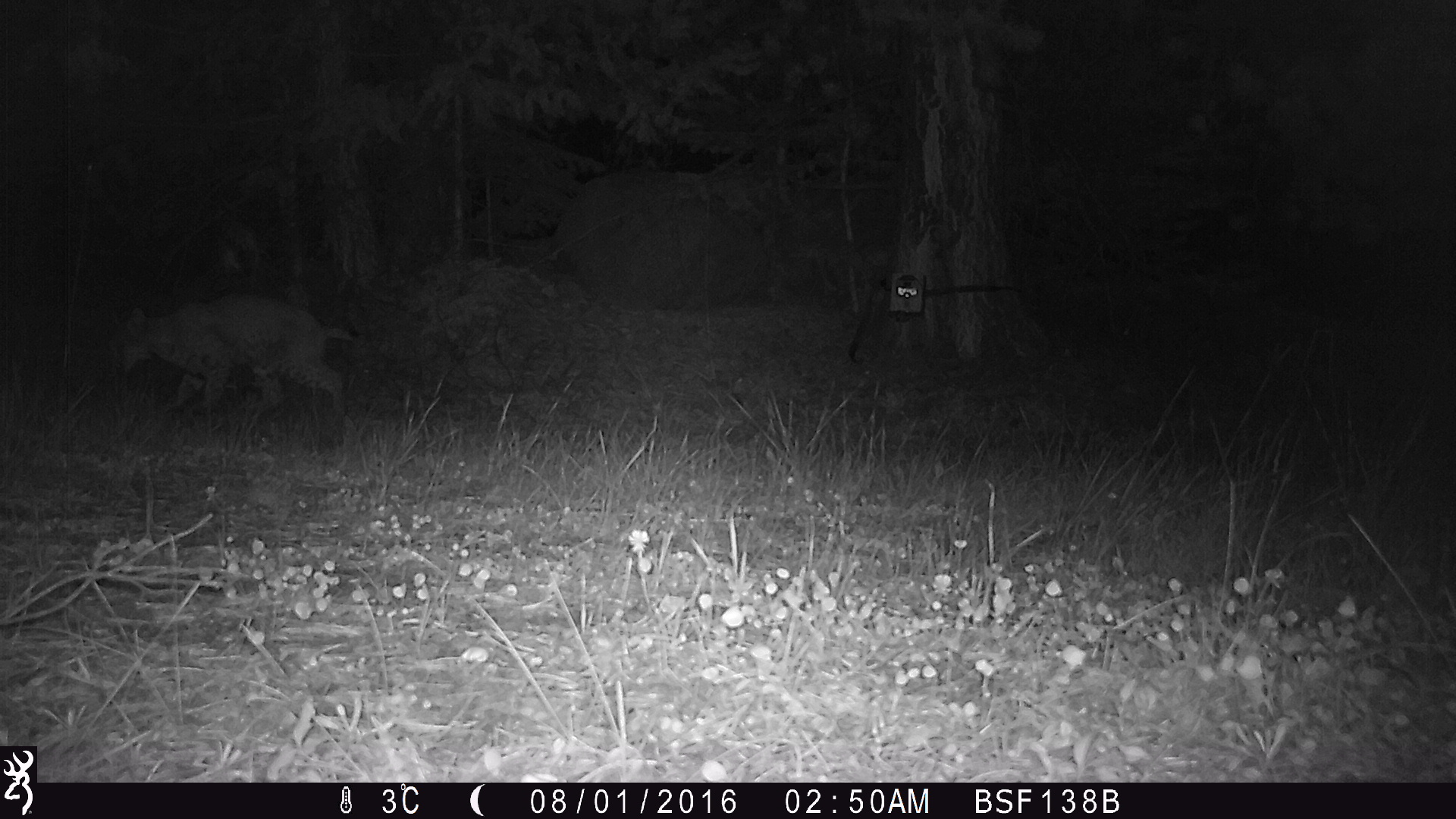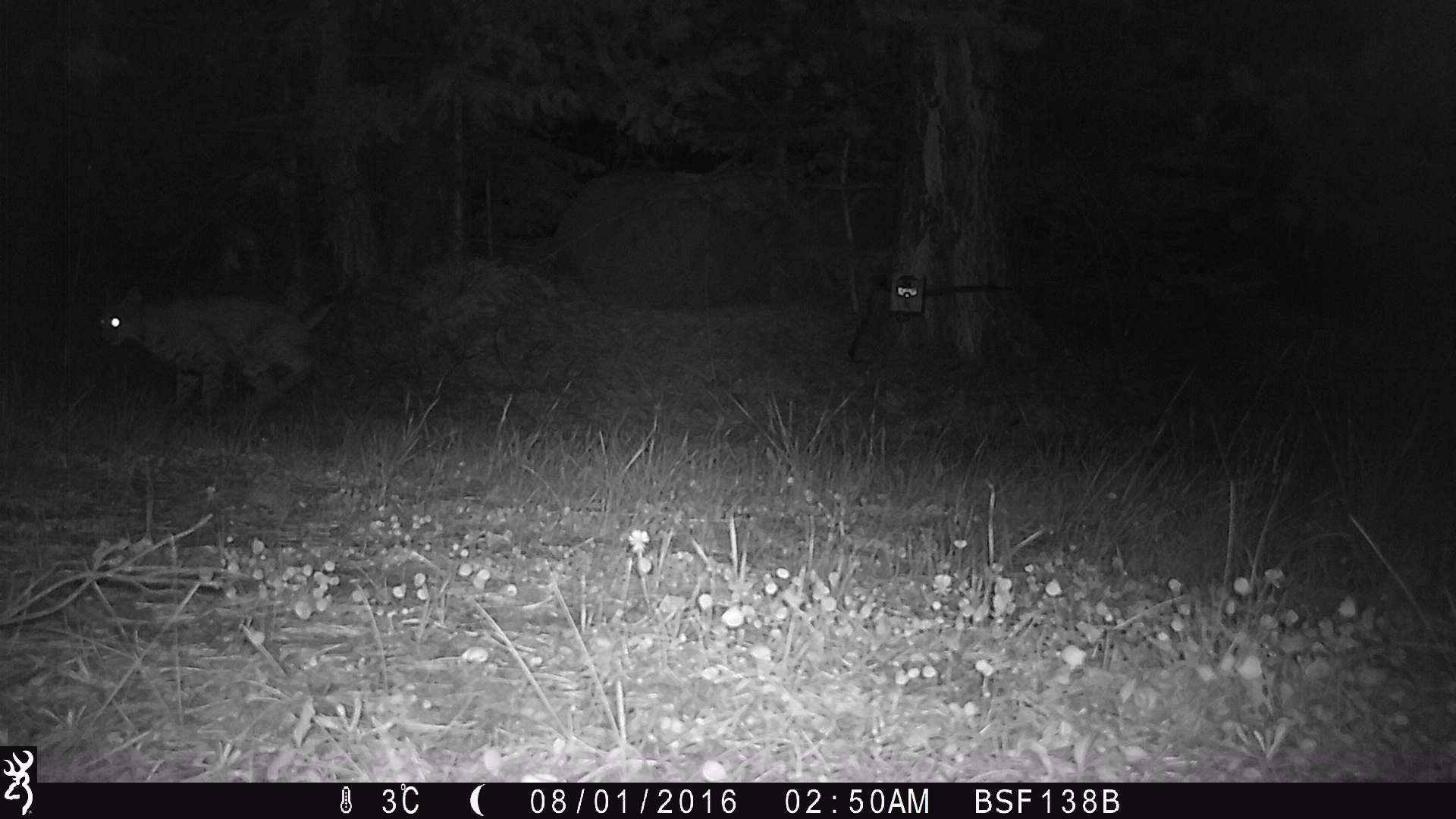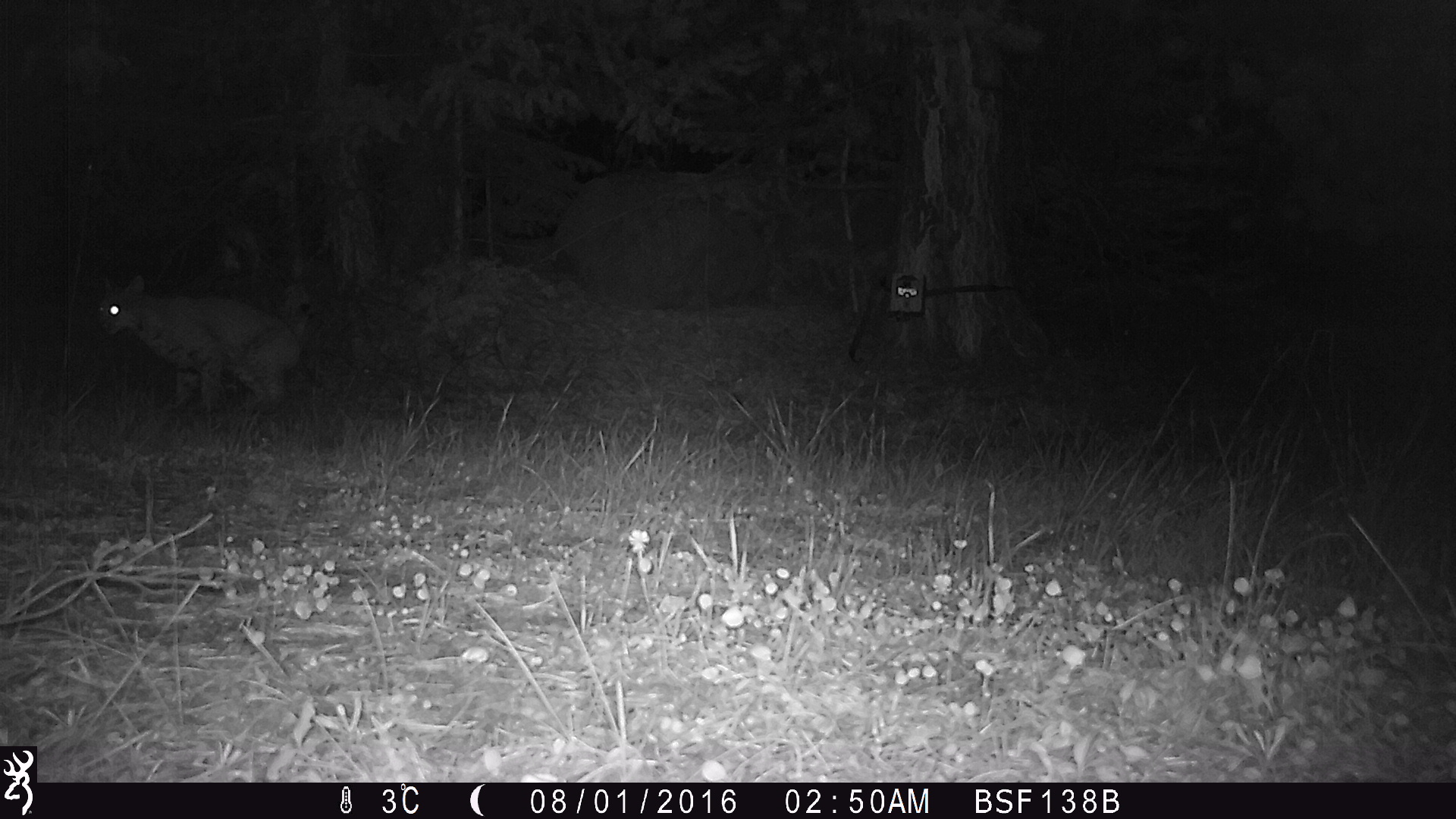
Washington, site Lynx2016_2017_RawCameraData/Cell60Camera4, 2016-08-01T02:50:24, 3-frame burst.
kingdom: Animalia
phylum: Chordata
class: Mammalia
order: Carnivora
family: Felidae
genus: Lynx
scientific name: Lynx rufus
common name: bobcat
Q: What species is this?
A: Lynx rufus (bobcat).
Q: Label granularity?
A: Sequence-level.